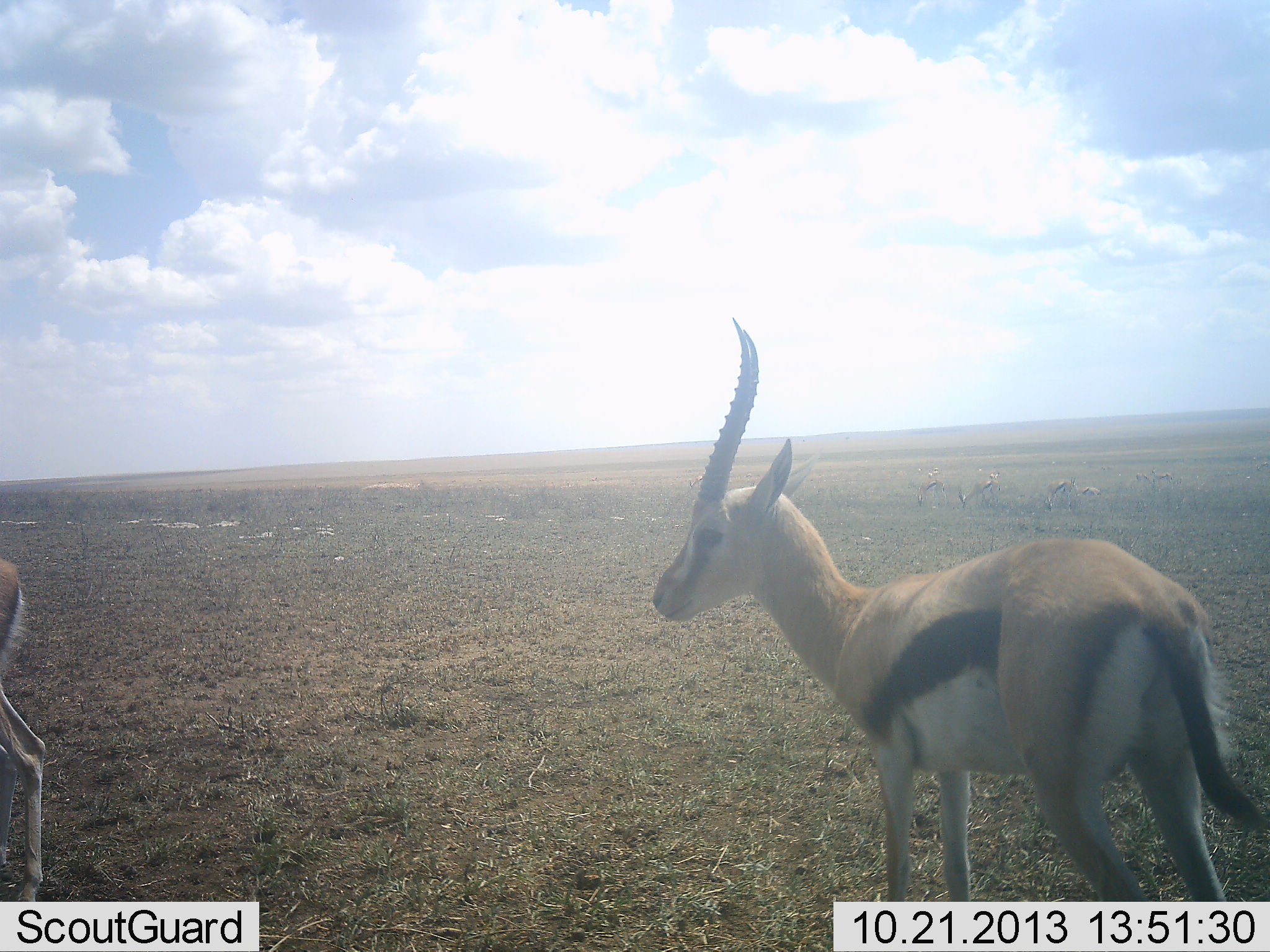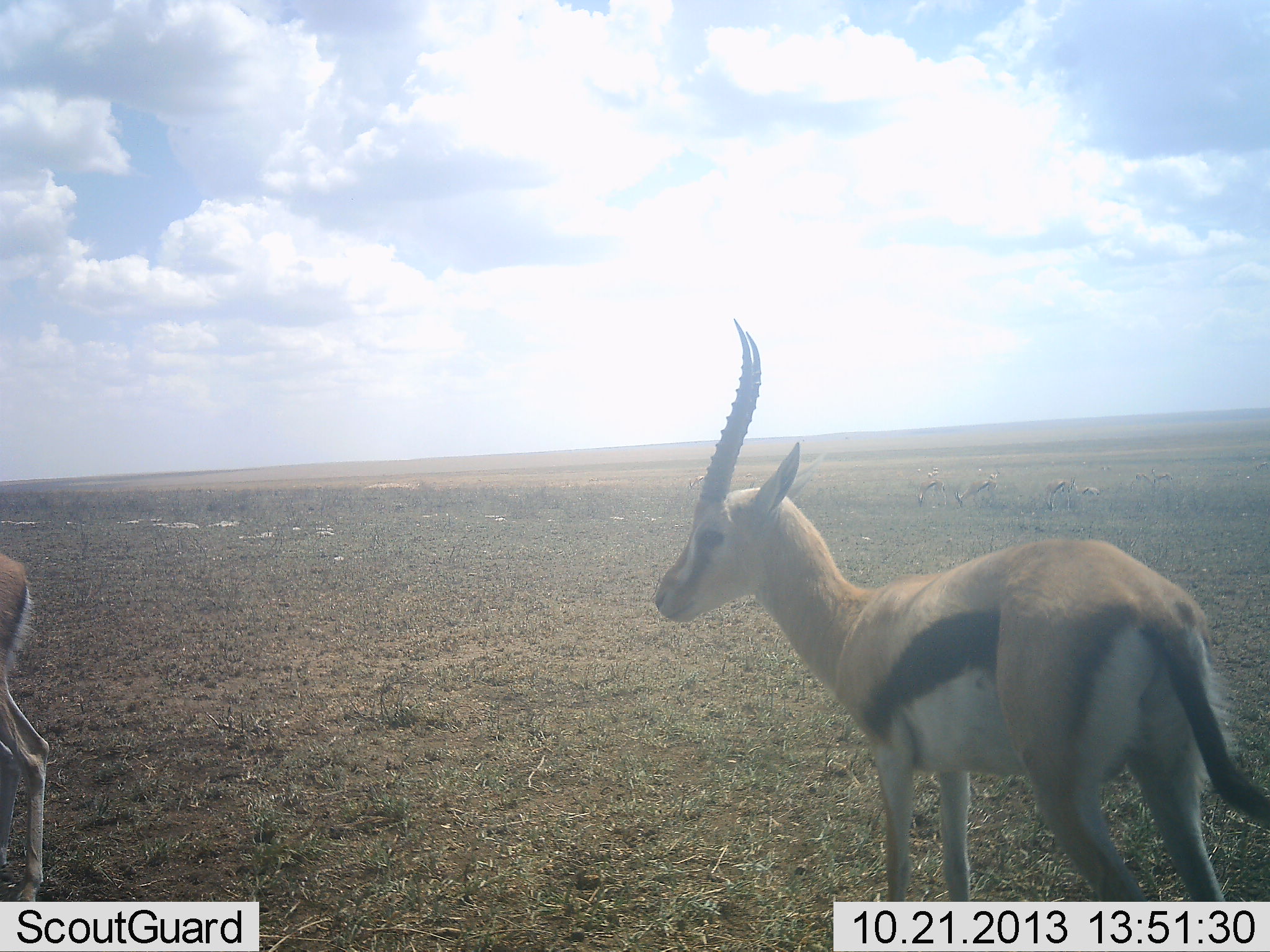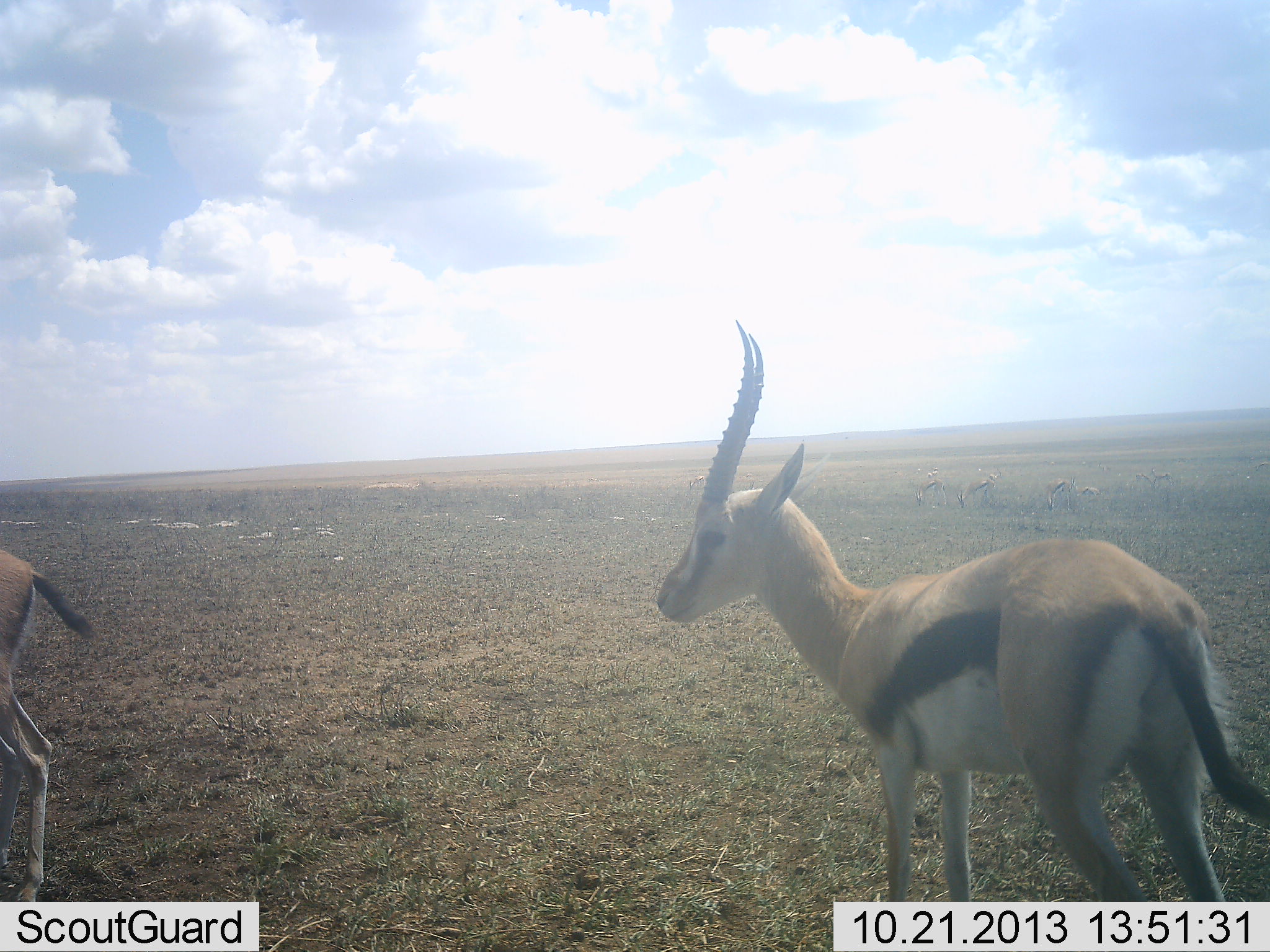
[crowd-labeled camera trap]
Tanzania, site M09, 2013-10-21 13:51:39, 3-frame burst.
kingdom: Animalia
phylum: Chordata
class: Mammalia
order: Artiodactyla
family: Bovidae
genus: Eudorcas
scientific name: Eudorcas thomsonii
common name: thomson's gazelle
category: gazellethomsons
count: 7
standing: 95%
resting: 0%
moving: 5%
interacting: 0%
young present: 0%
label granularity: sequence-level